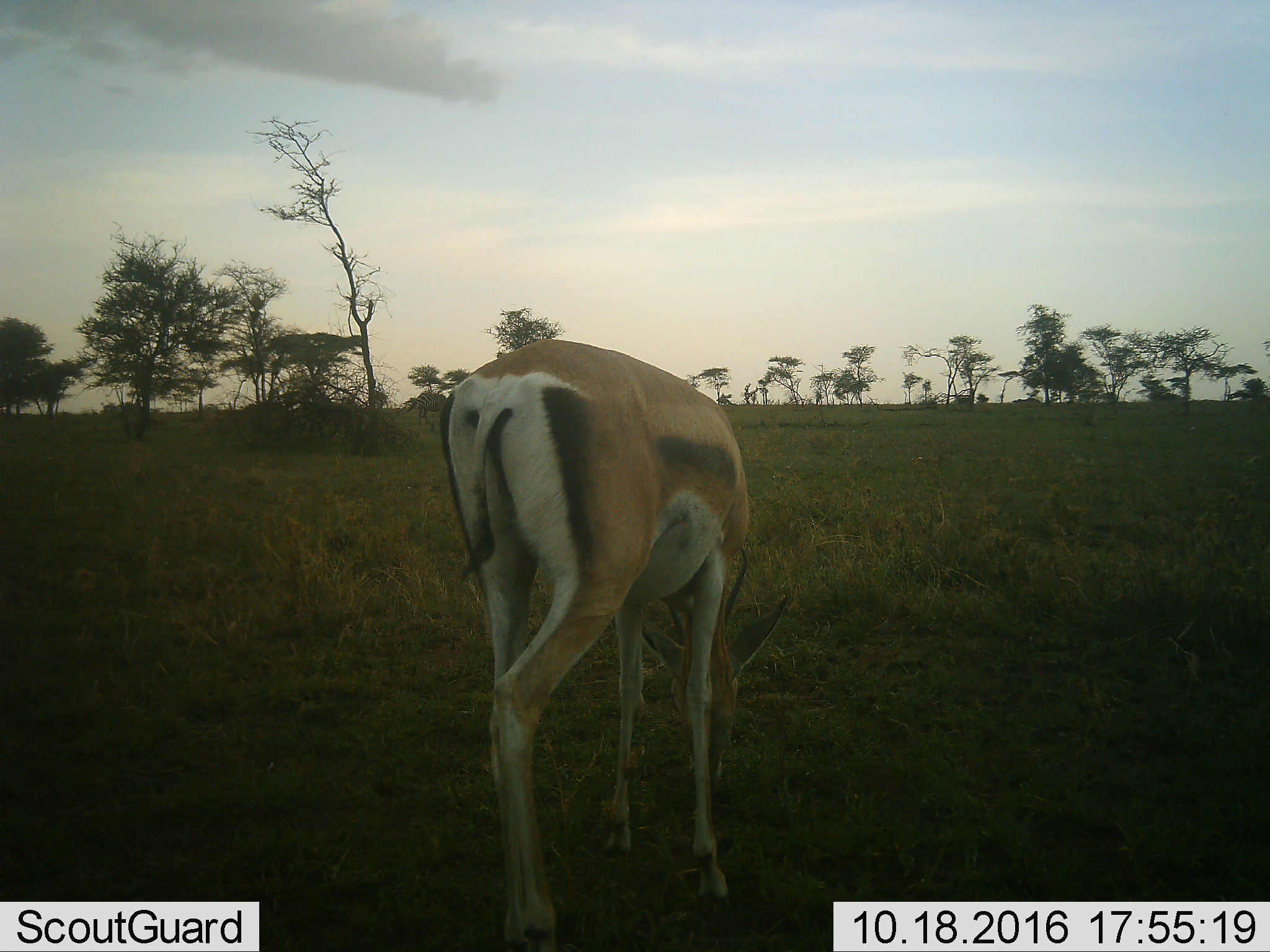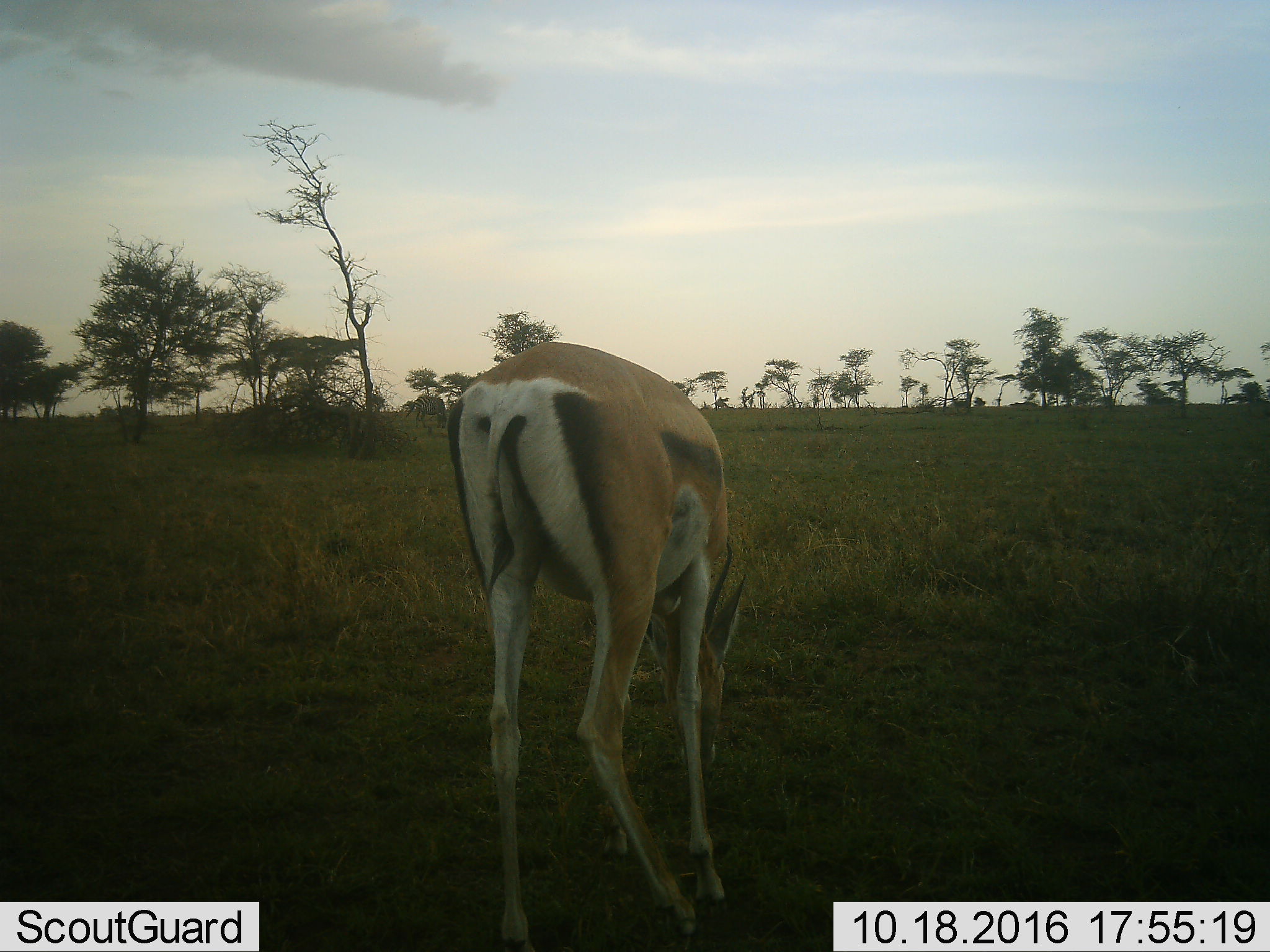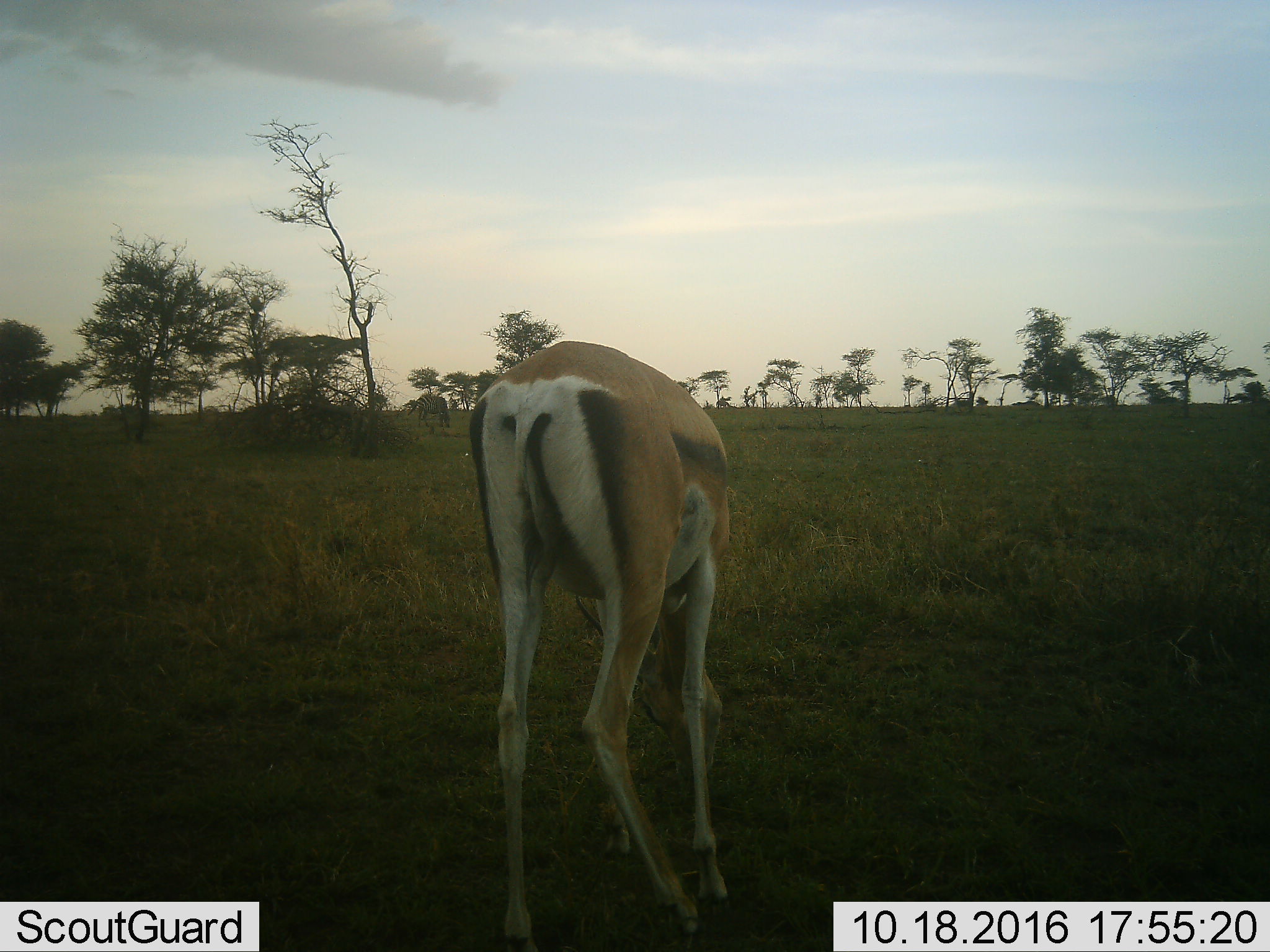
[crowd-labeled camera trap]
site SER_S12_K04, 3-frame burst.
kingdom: Animalia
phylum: Chordata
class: Mammalia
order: Artiodactyla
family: Bovidae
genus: Eudorcas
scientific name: Eudorcas thomsonii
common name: thomson's gazelle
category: gazellethomsons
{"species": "gazellethomsons (thomson's gazelle) (Eudorcas thomsonii)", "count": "1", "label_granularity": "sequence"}